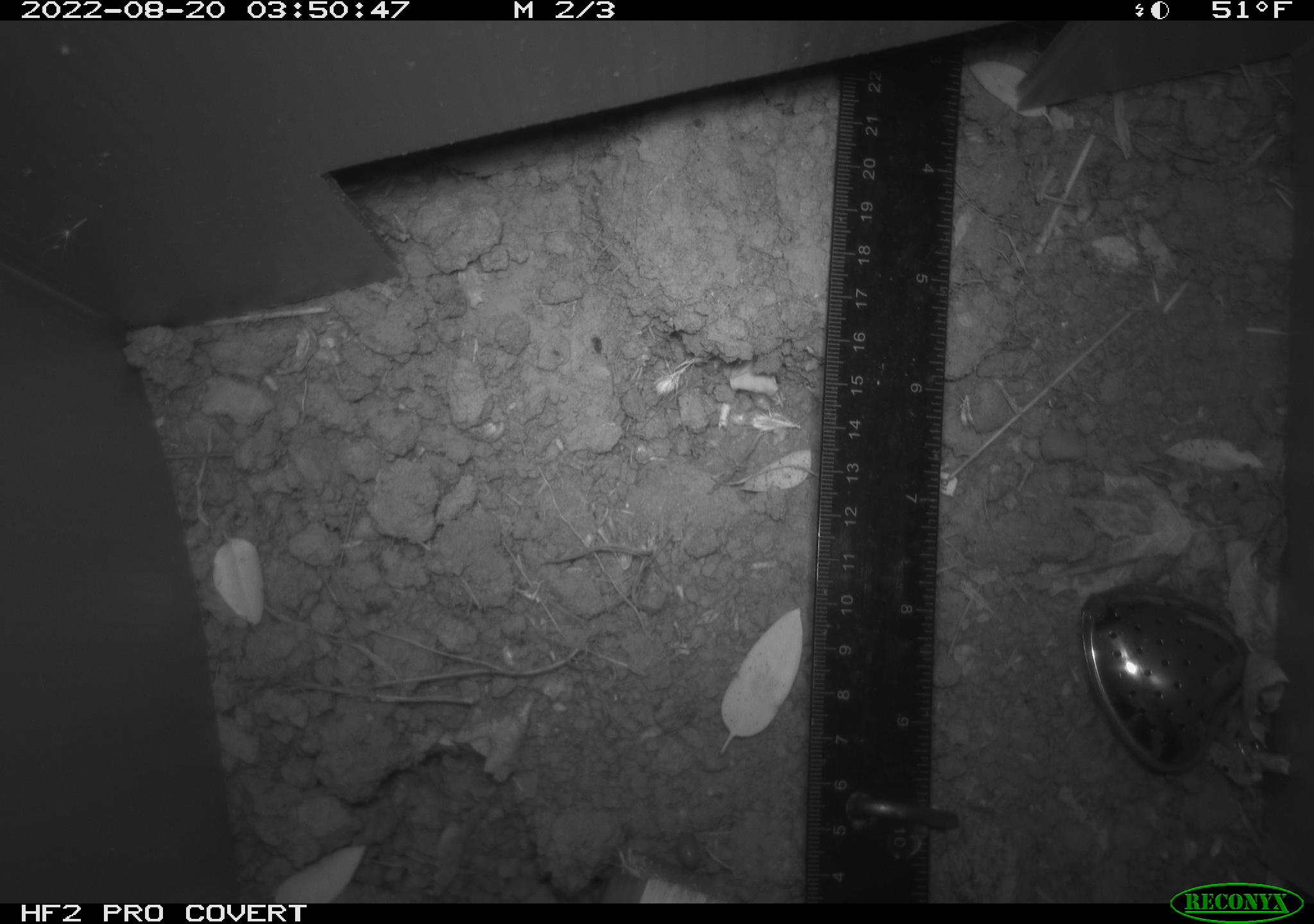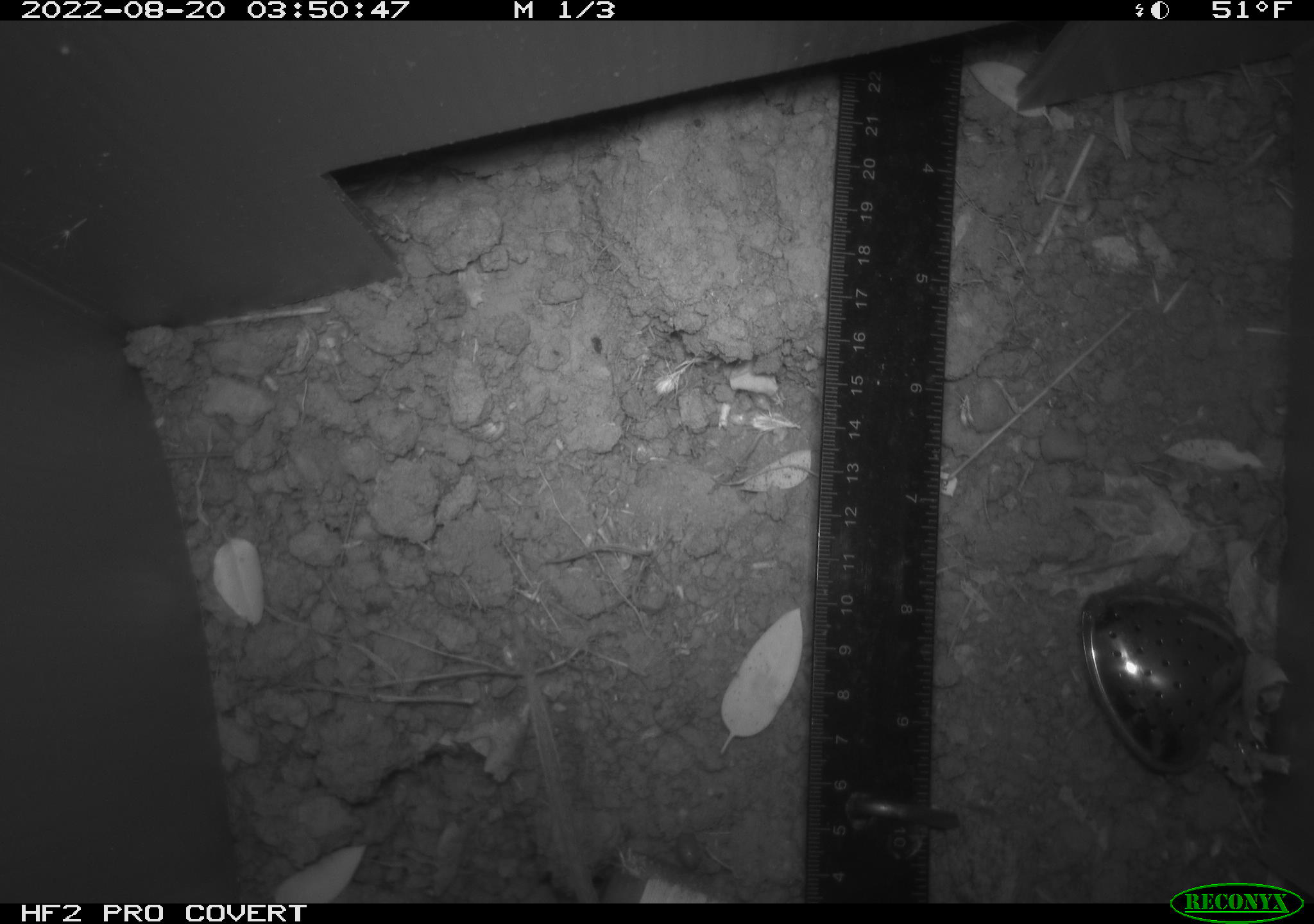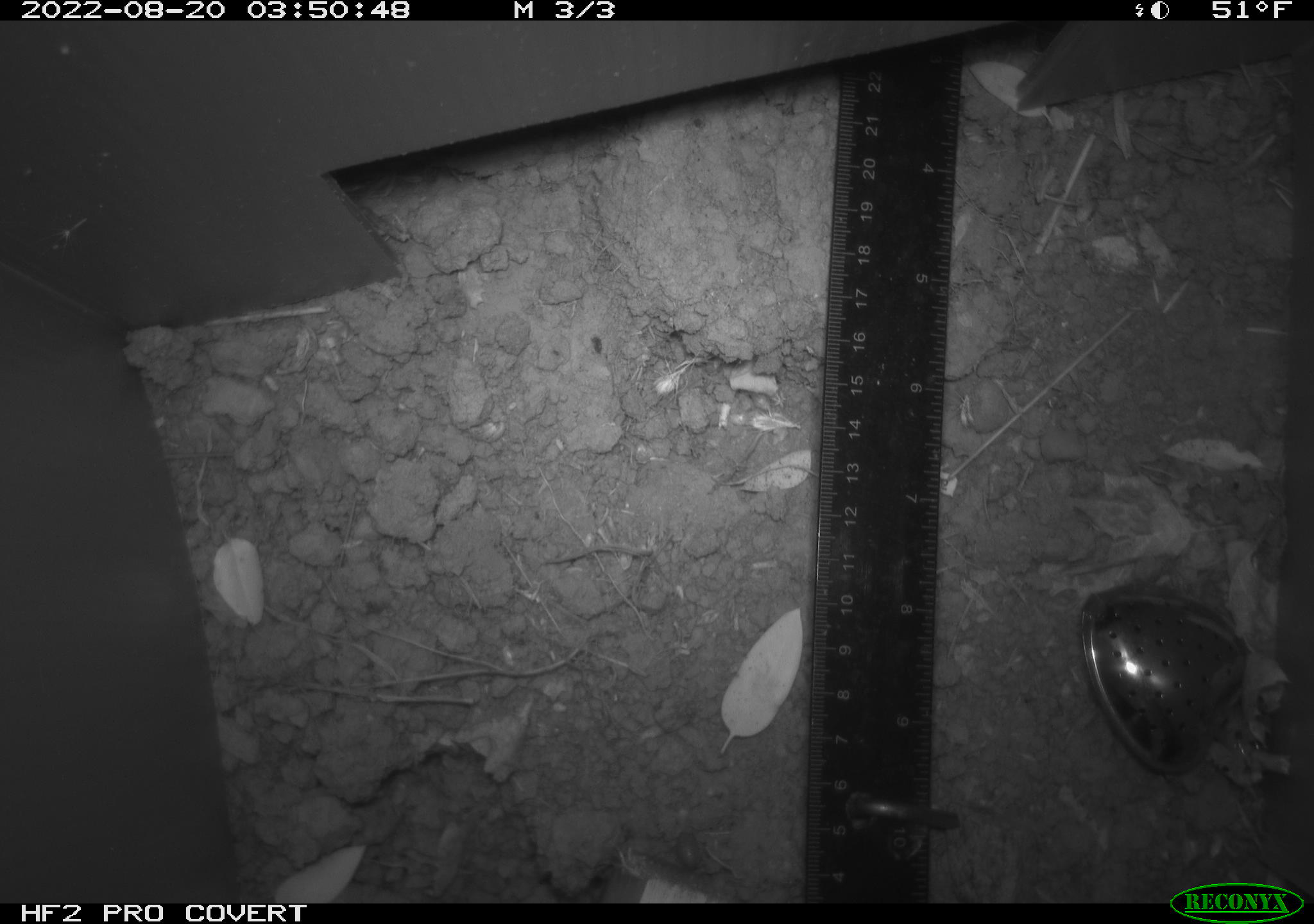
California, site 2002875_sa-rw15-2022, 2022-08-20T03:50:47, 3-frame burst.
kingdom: Animalia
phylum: Chordata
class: Mammalia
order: Rodentia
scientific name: Rodentia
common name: rodent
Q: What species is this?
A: Rodent (Rodentia).